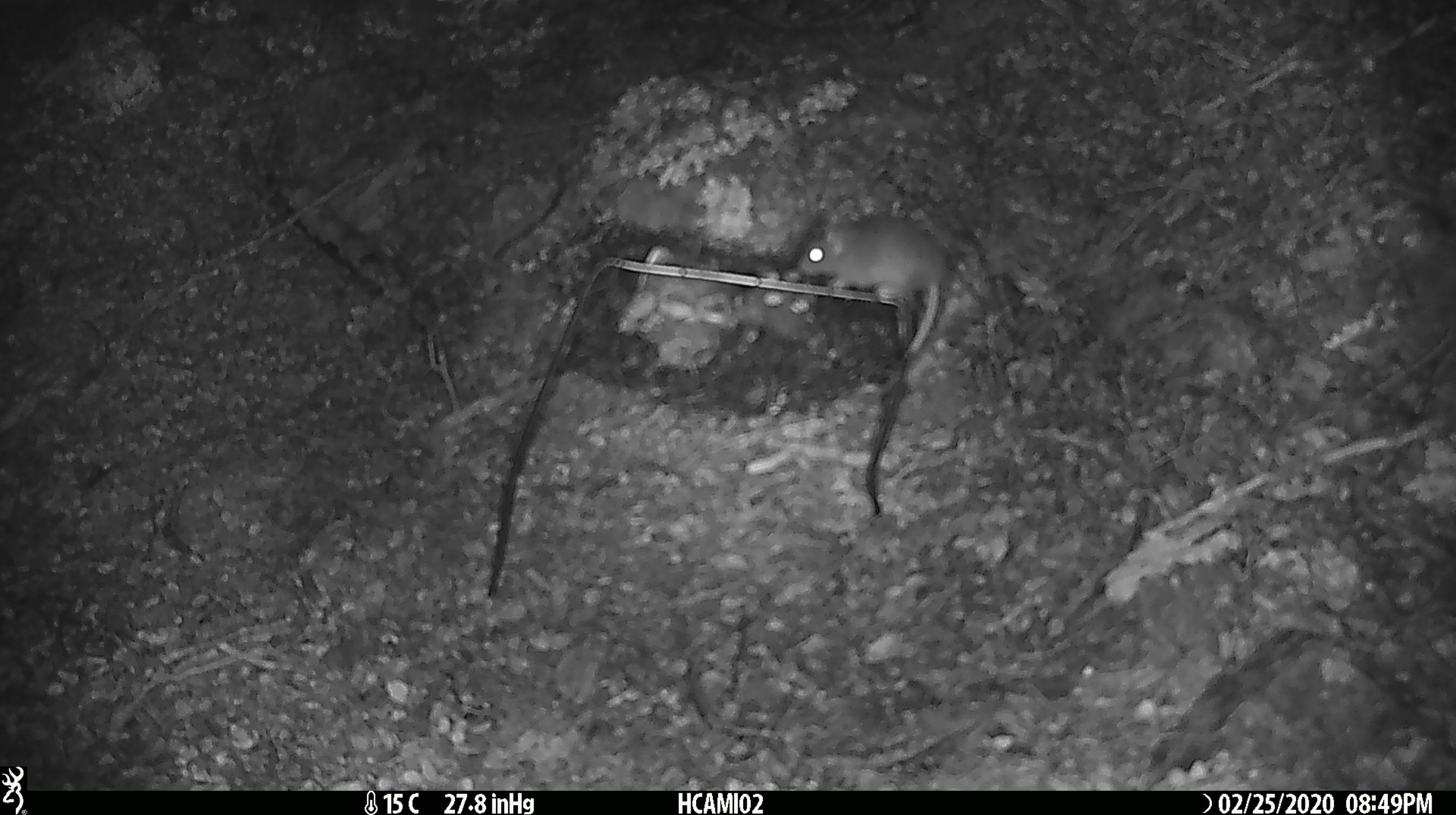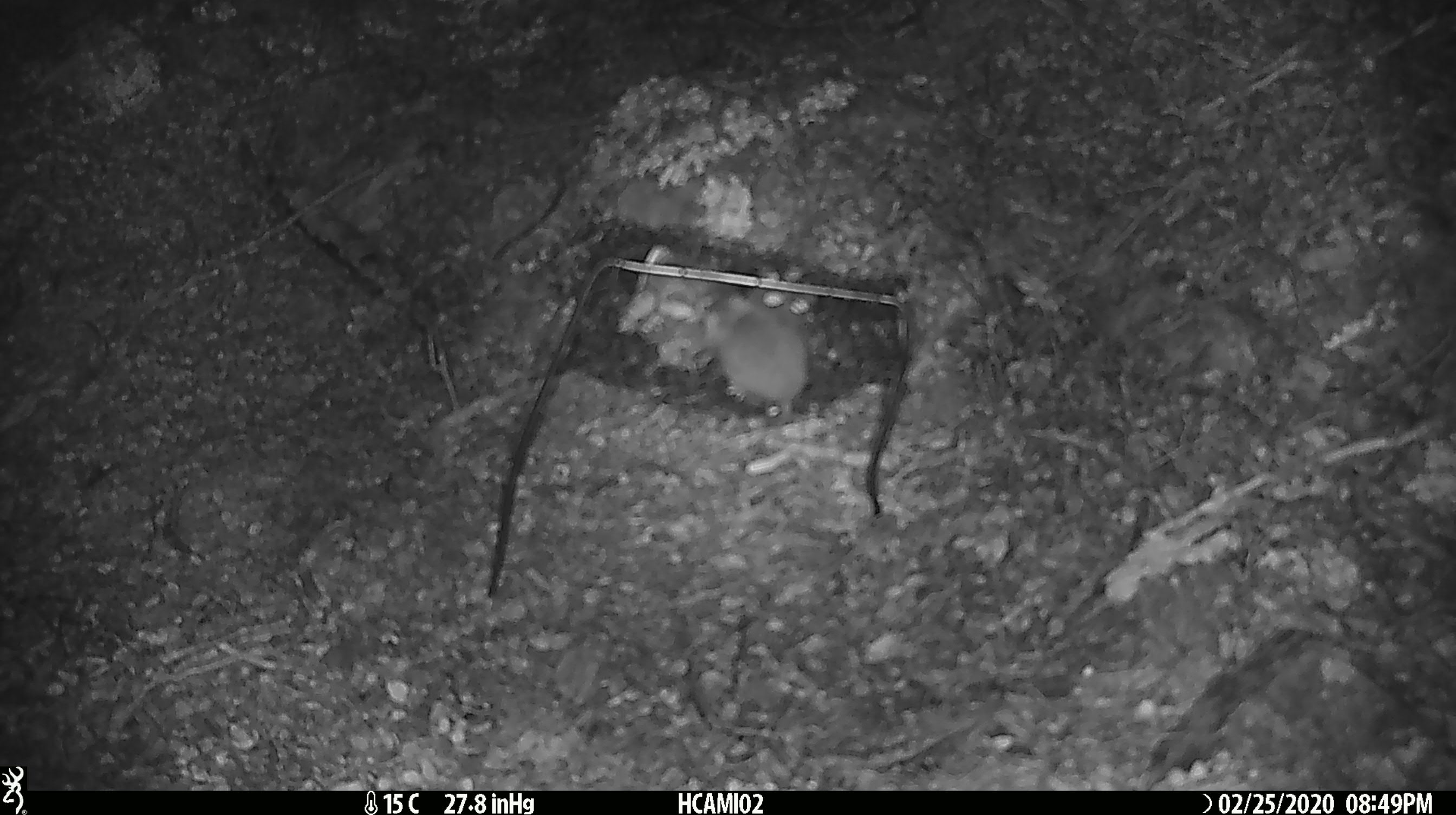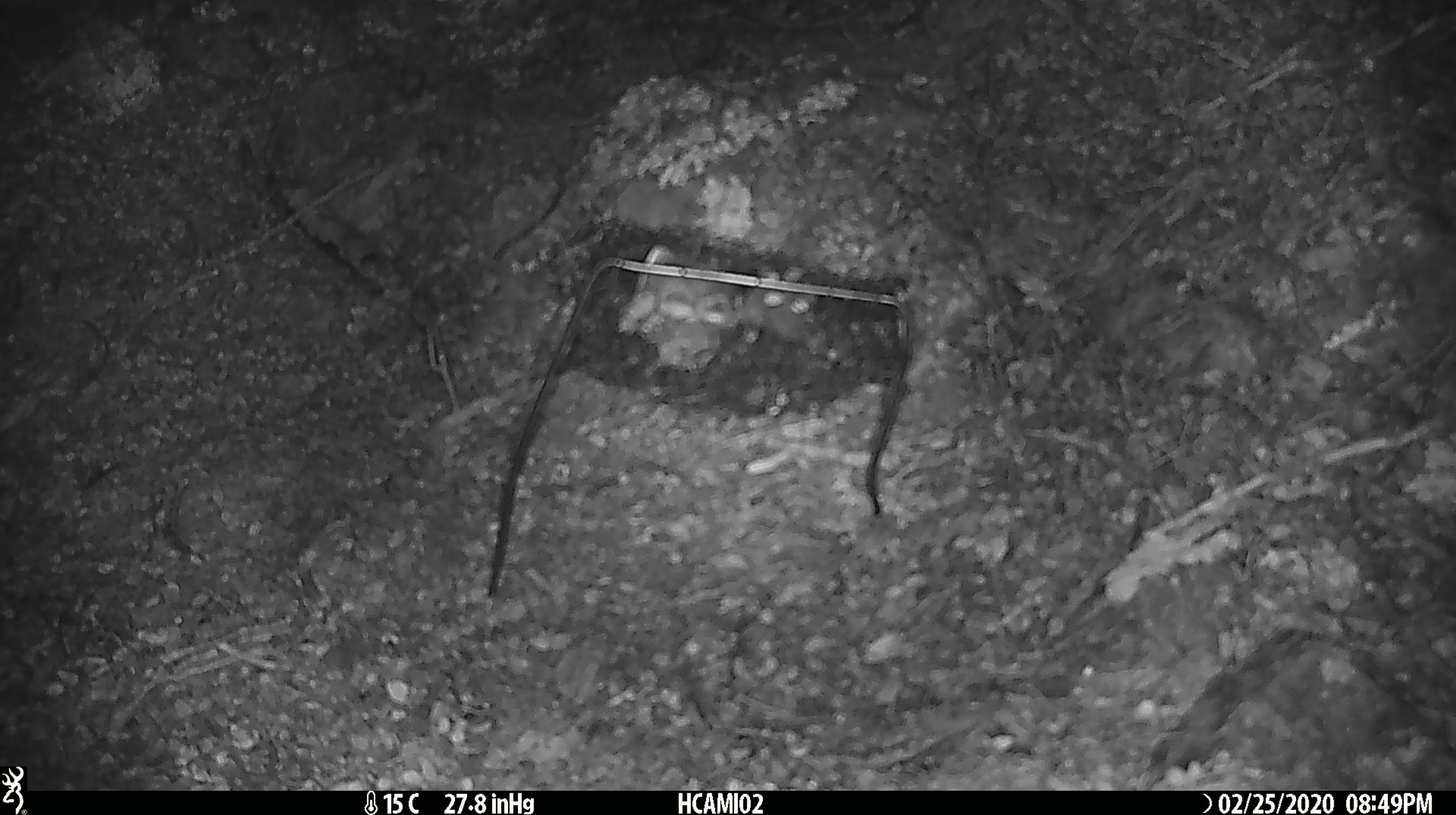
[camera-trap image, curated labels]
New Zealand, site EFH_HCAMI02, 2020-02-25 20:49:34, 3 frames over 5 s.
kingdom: Animalia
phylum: Chordata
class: Mammalia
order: Rodentia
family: Muridae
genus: Mus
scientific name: Mus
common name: mouse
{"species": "mouse (Mus)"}